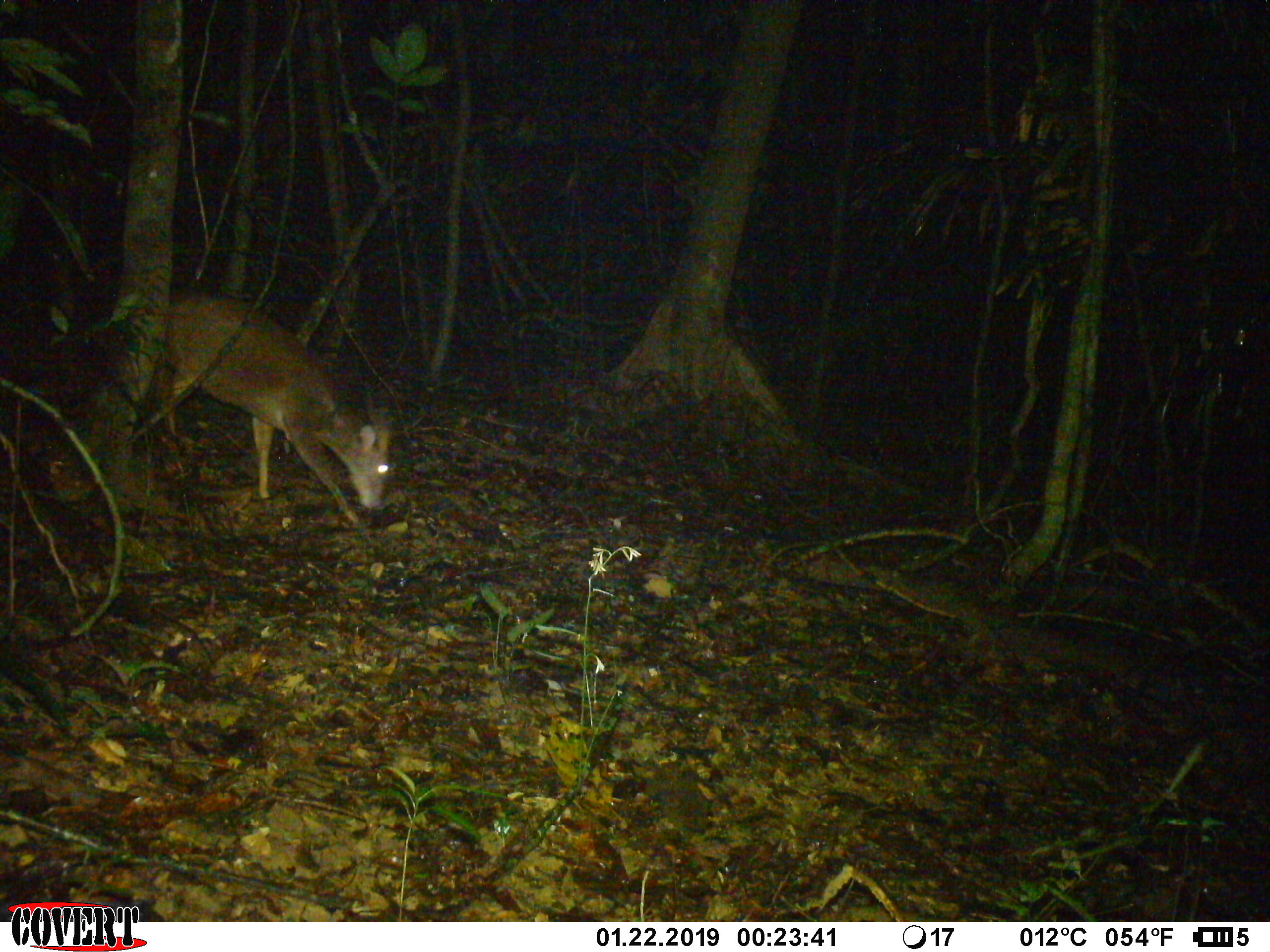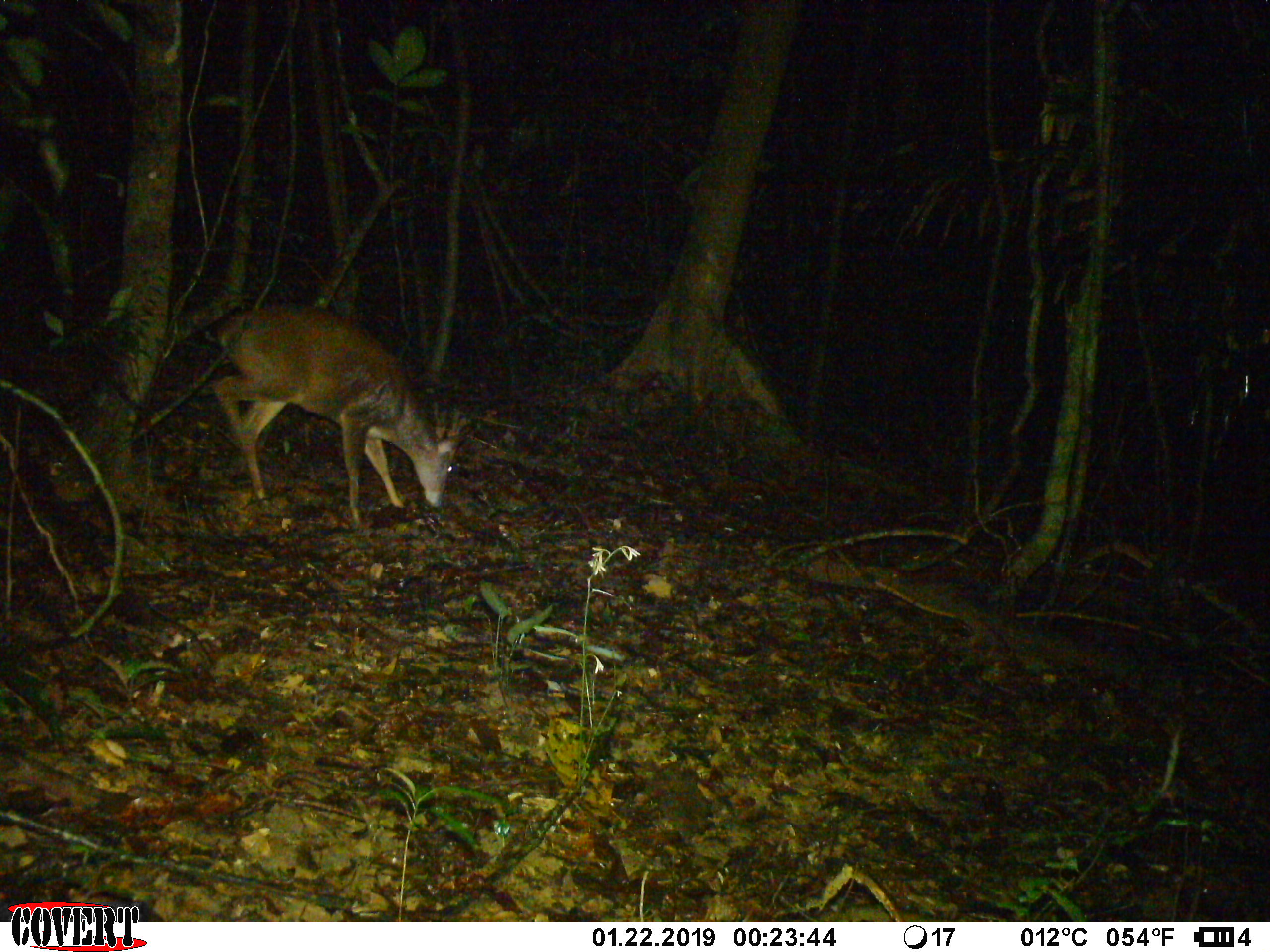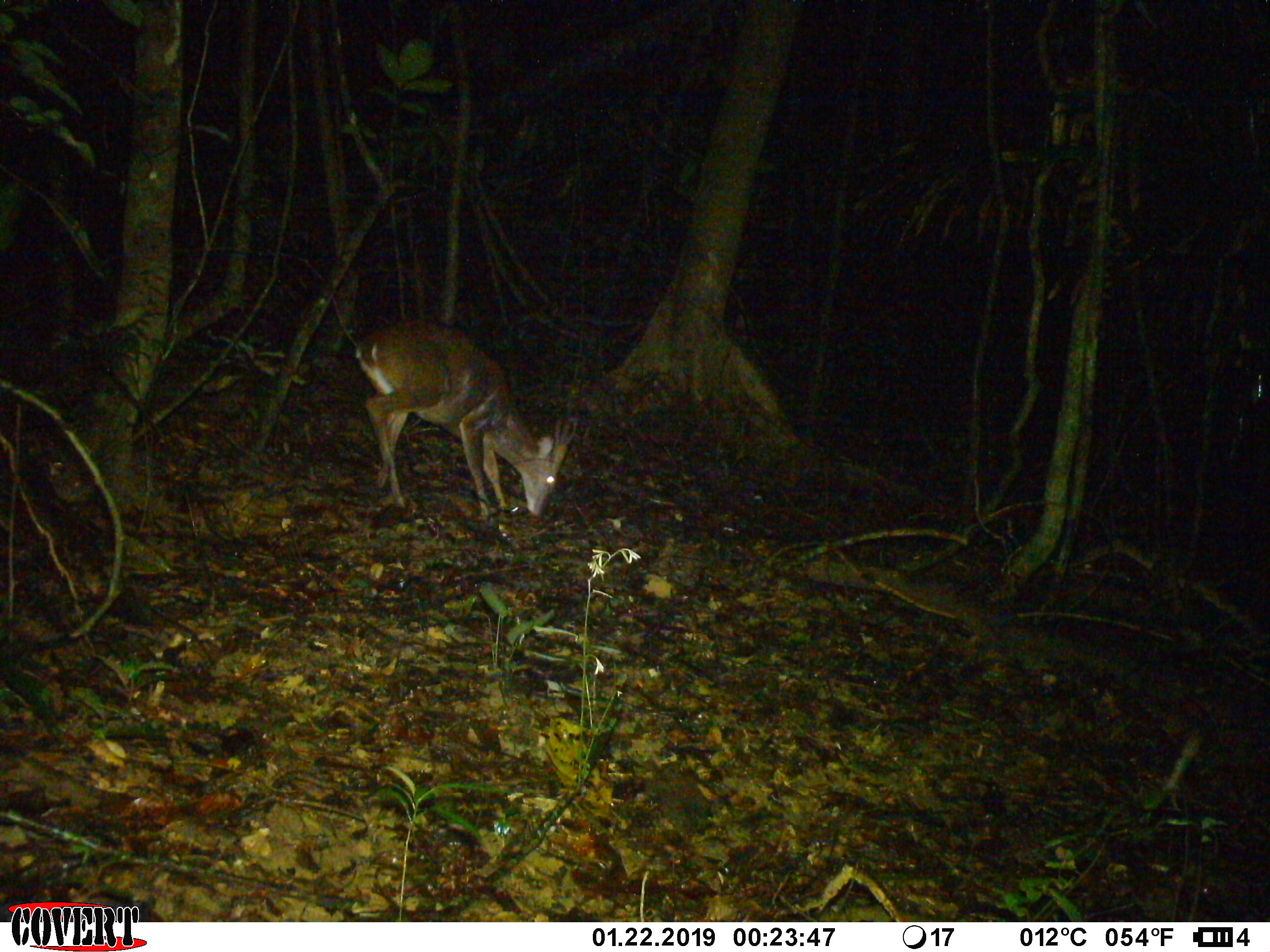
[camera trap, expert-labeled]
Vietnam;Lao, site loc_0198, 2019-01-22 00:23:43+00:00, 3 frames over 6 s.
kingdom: Animalia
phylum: Chordata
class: Mammalia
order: Artiodactyla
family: Cervidae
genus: Muntiacus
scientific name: Muntiacus vuquangensis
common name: large-antlered muntjac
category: large antlered muntjac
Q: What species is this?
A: Large antlered muntjac (large-antlered muntjac) (Muntiacus vuquangensis).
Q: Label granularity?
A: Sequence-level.